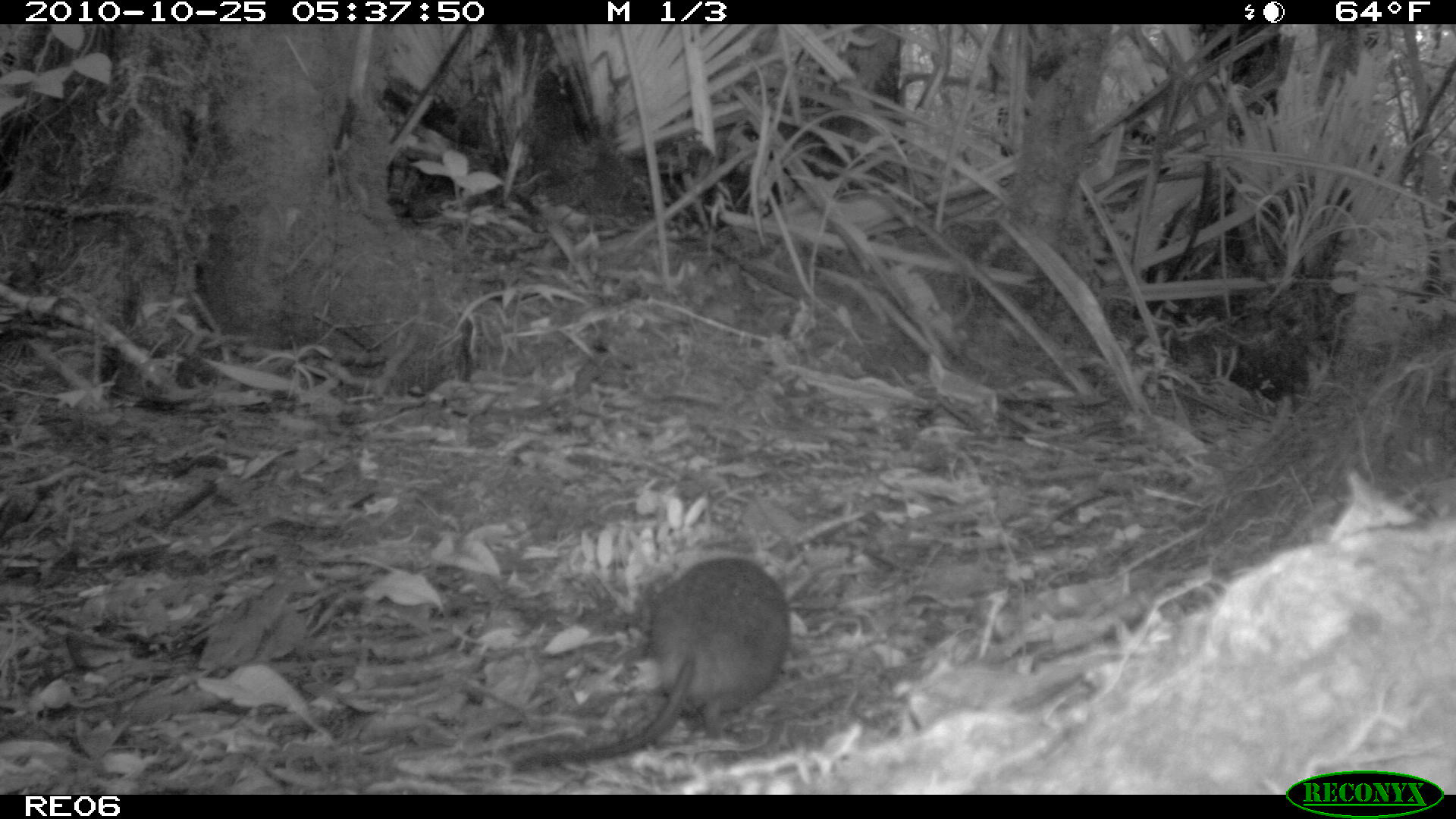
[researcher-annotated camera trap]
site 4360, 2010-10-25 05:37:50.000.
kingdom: Animalia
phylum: Chordata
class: Mammalia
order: Rodentia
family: Muridae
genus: Rattus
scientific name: Rattus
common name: rodent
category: unknown rat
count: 1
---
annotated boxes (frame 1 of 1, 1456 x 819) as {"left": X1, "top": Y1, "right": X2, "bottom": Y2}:
unknown rat: {"left": 510, "top": 557, "right": 789, "bottom": 770}